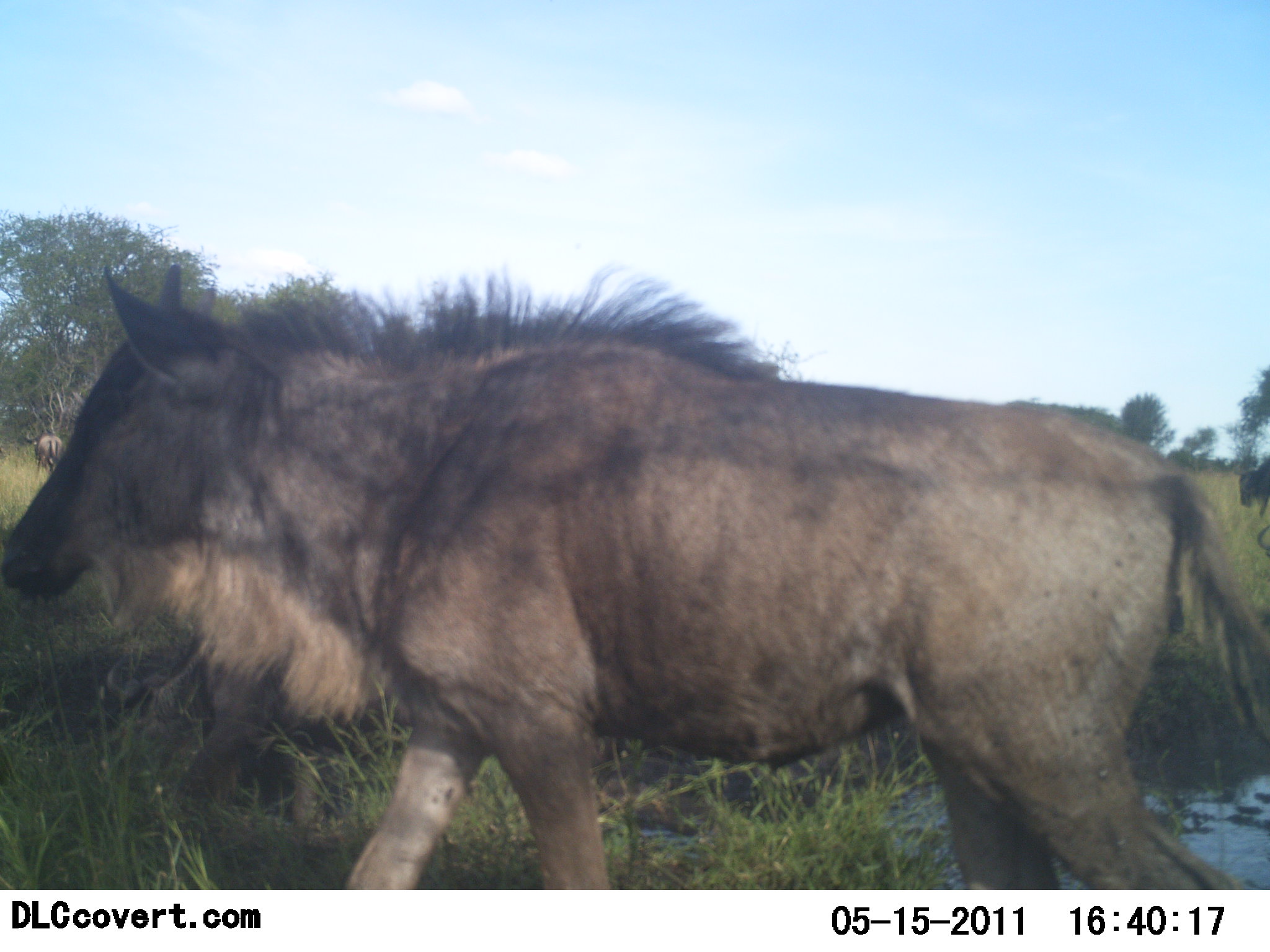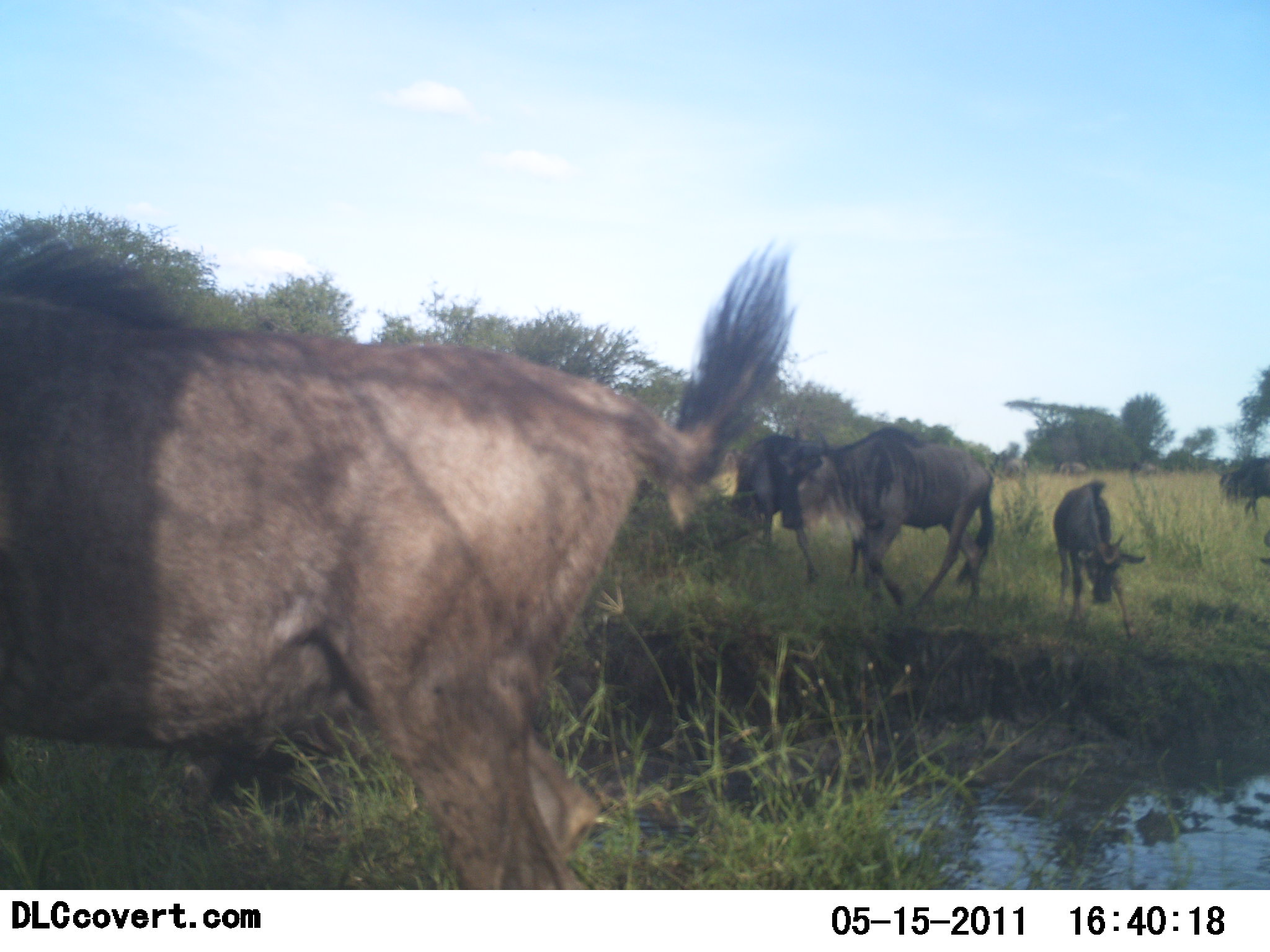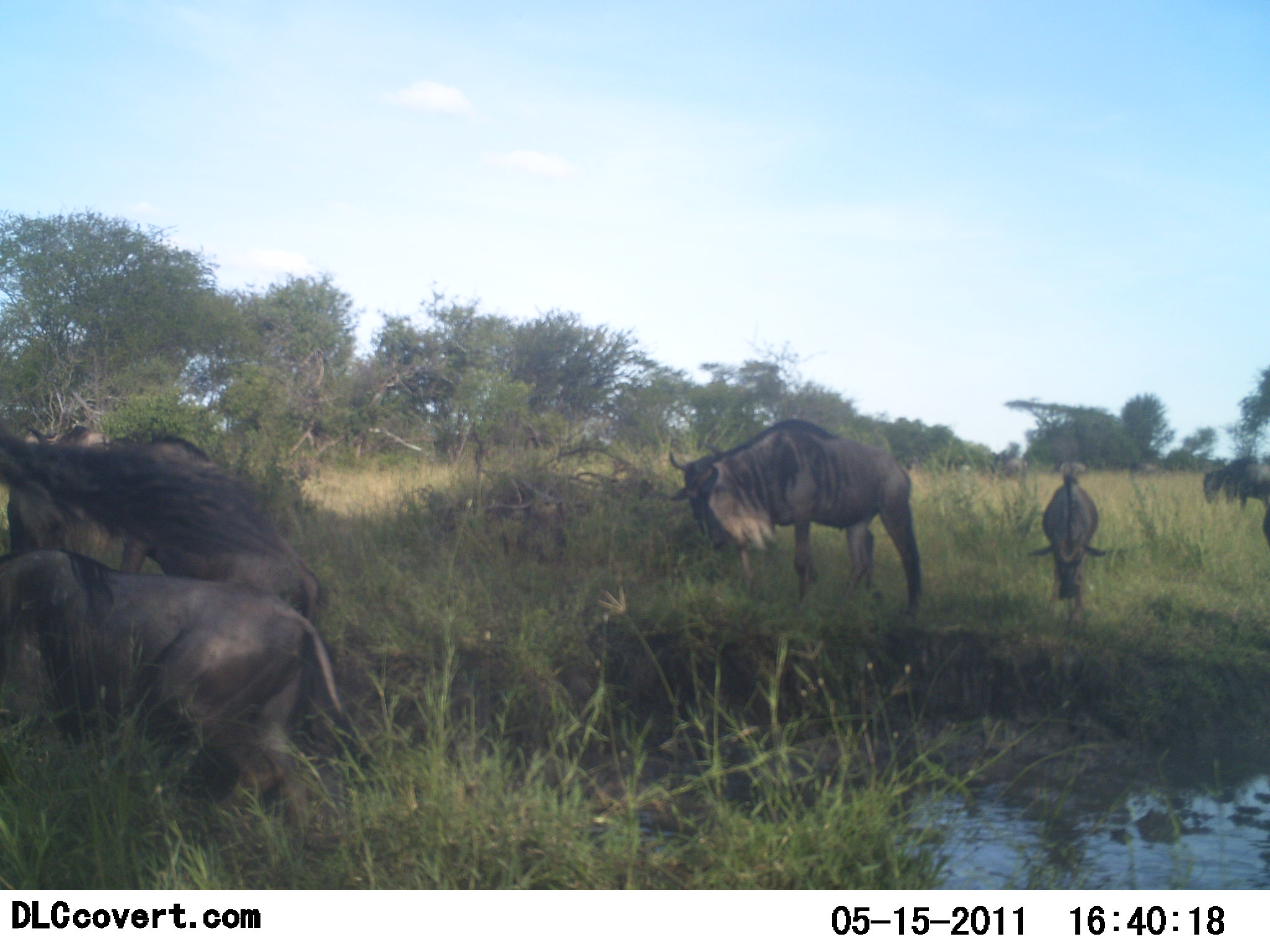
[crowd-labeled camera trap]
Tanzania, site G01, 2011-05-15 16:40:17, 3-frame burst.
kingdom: Animalia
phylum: Chordata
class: Mammalia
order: Artiodactyla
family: Bovidae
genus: Connochaetes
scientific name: Connochaetes taurinus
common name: blue wildebeest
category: wildebeest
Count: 6.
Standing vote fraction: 33%.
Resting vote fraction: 0%.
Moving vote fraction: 83%.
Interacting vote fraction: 0%.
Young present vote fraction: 8%.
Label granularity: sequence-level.